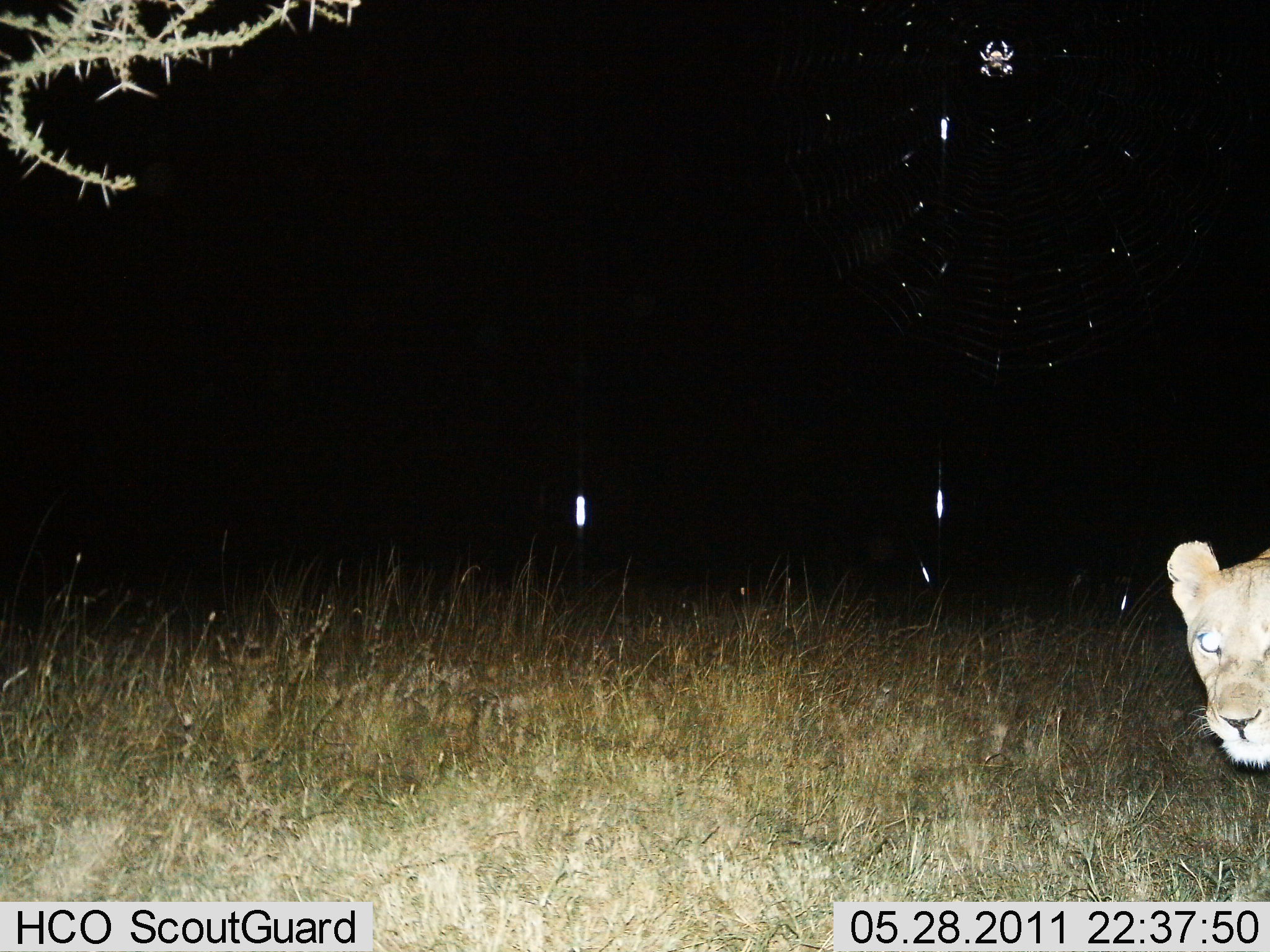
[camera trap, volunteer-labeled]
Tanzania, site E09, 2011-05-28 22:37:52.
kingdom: Animalia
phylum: Chordata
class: Mammalia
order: Carnivora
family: Felidae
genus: Panthera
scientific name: Panthera leo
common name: lion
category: lionfemale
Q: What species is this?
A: Lionfemale (lion) (Panthera leo).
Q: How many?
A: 1.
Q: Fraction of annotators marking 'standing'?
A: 45%.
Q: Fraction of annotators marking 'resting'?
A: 0%.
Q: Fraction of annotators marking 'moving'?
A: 55%.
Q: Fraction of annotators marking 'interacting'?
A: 9%.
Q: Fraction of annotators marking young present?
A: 9%.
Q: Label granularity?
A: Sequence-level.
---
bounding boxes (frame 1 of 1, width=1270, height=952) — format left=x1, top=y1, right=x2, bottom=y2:
animal: left=1162, top=522, right=1270, bottom=777; left=979, top=40, right=1016, bottom=80